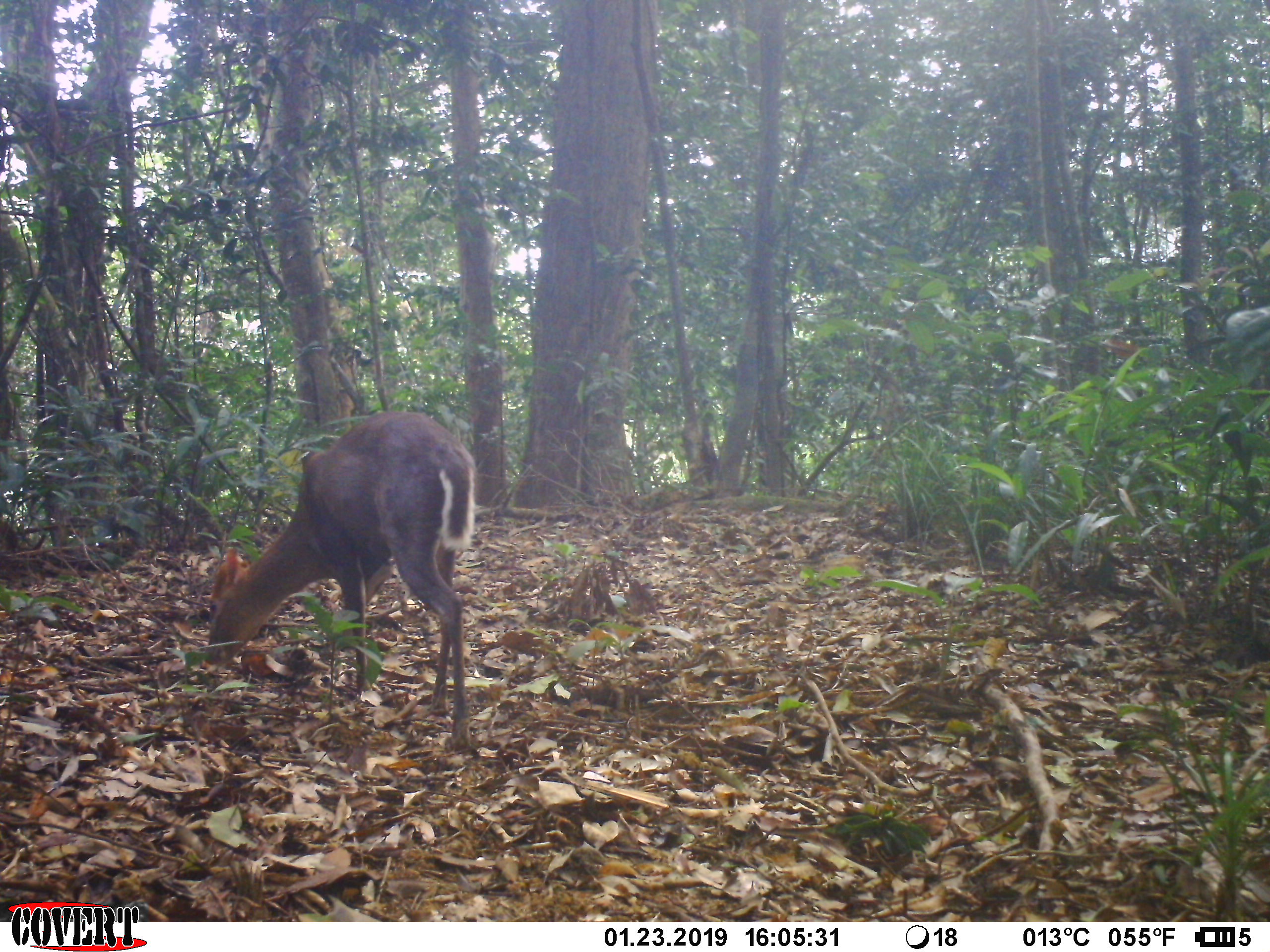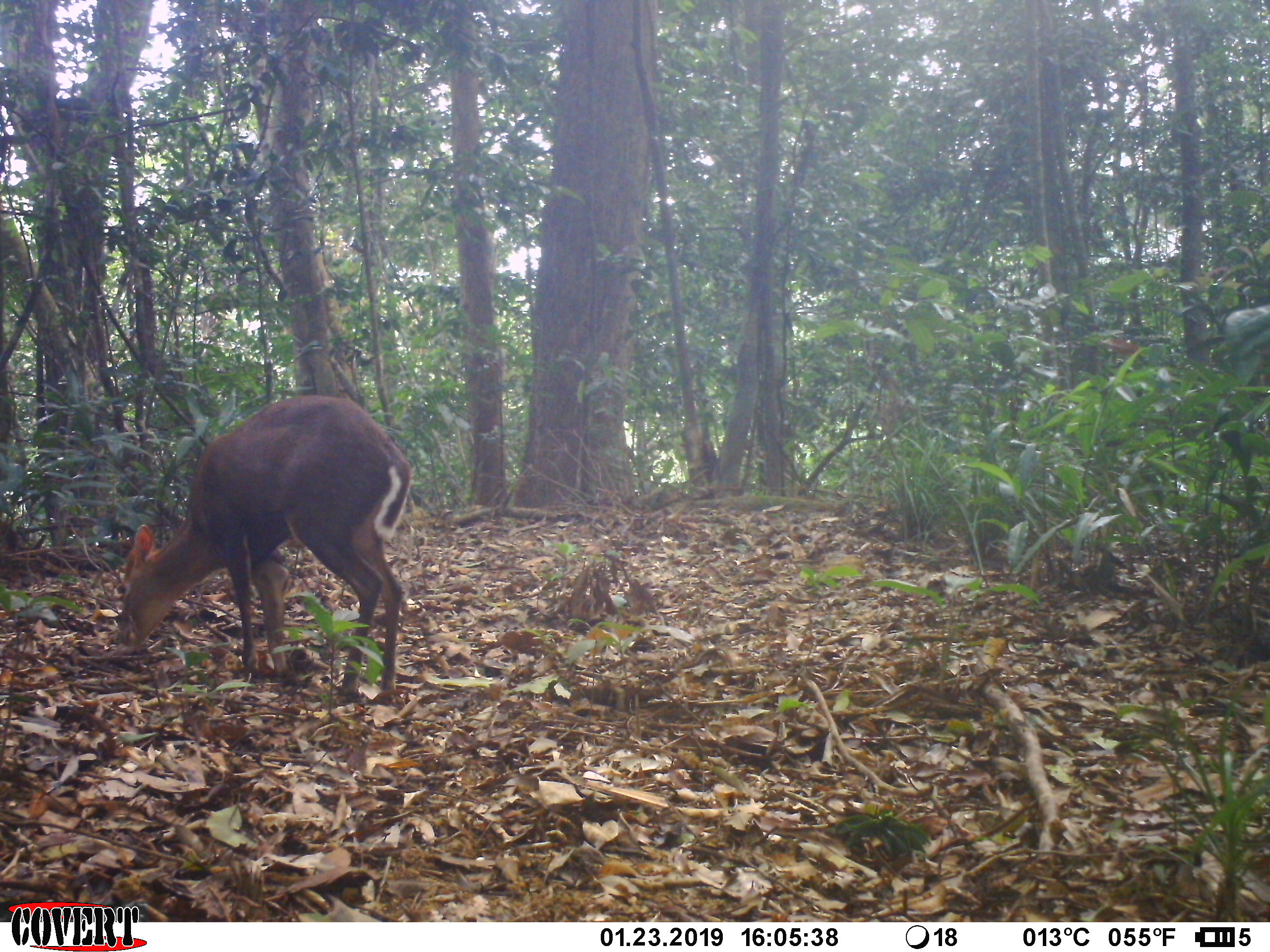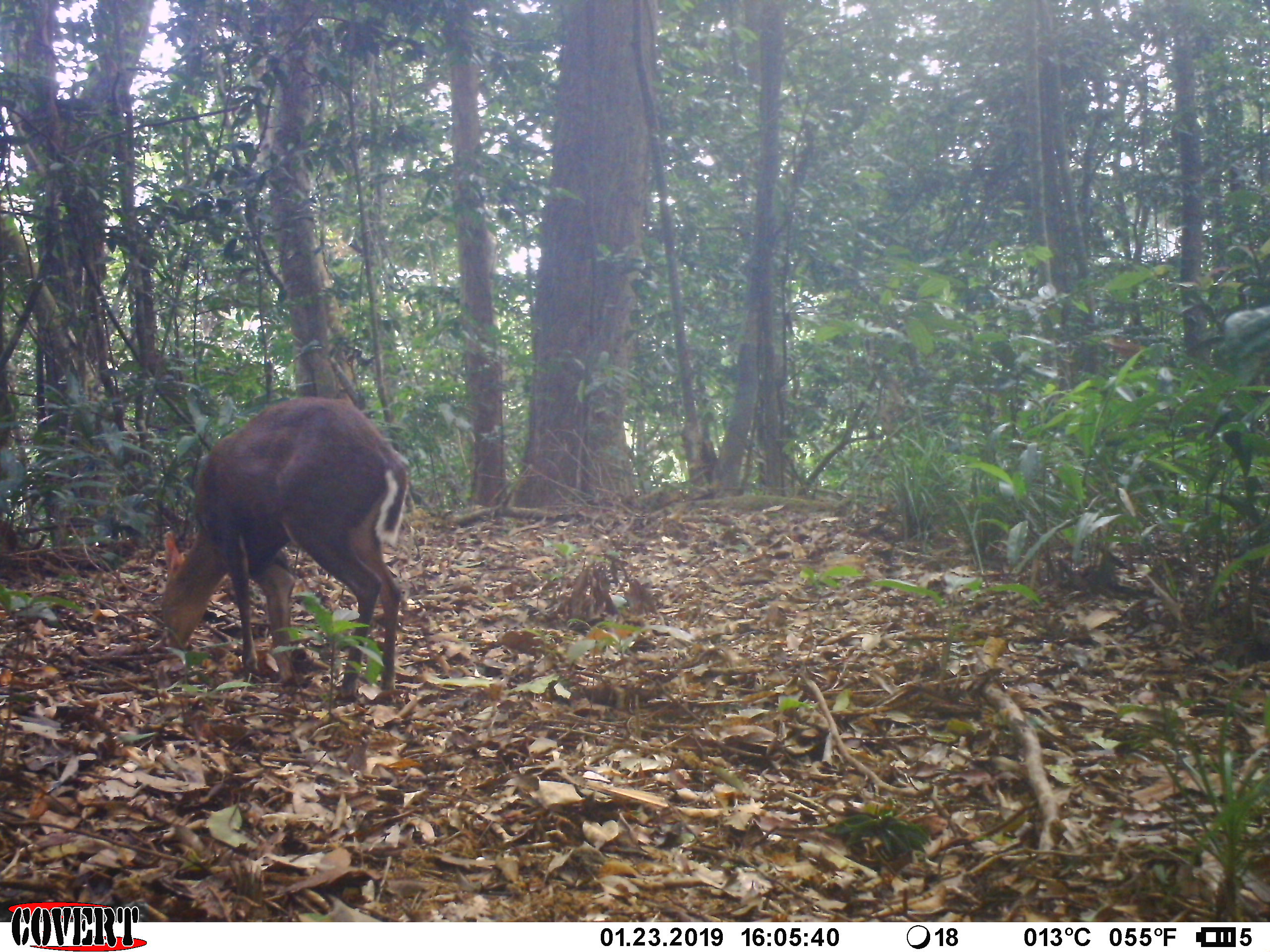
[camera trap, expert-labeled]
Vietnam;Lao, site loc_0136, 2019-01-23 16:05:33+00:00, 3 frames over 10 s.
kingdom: Animalia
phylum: Chordata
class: Mammalia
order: Artiodactyla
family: Cervidae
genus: Muntiacus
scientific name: Muntiacus rooseveltorum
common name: roosevelt's muntjac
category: roosevelts muntjac group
Roosevelts muntjac group (roosevelt's muntjac) (Muntiacus rooseveltorum). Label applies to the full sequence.